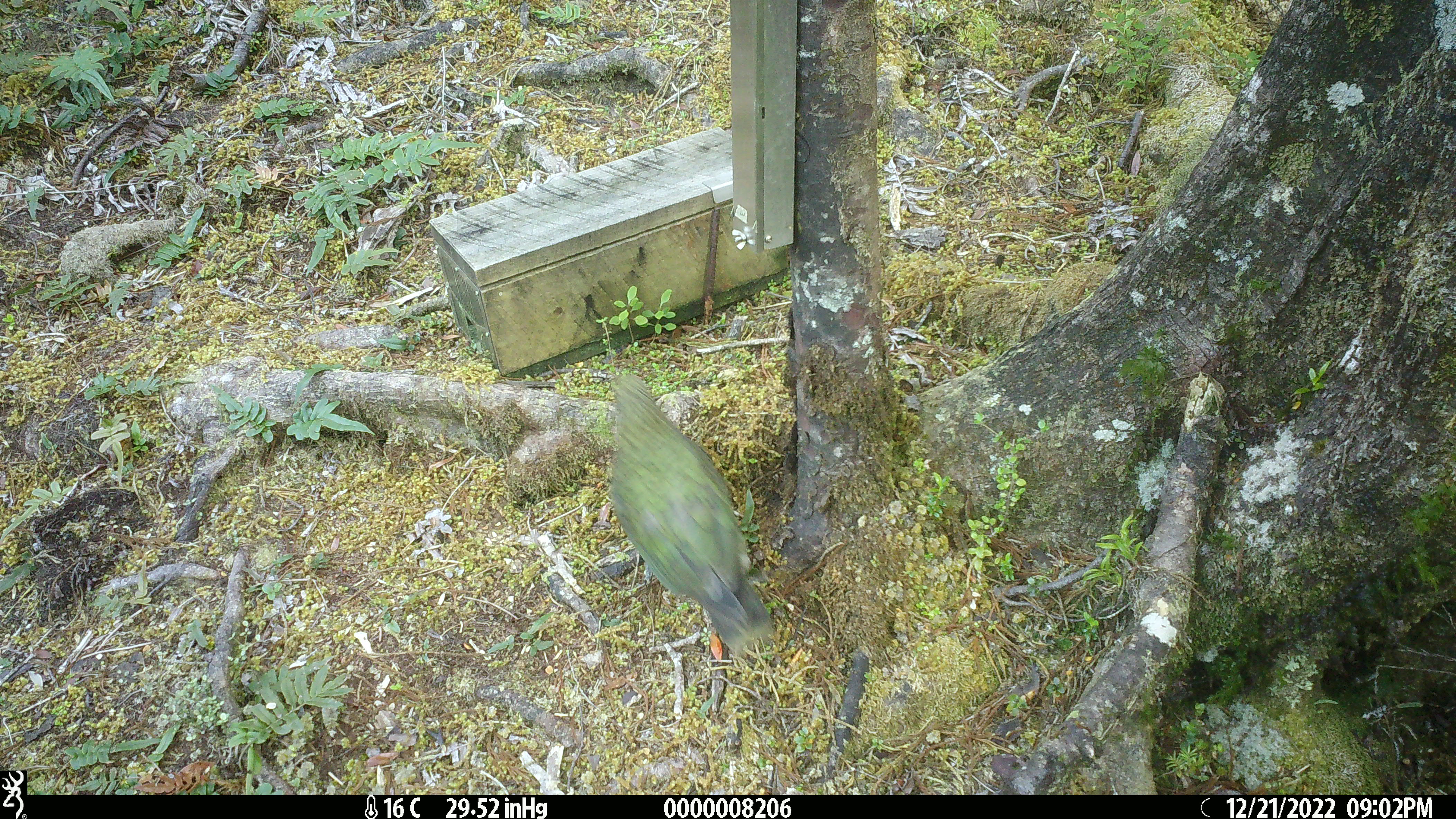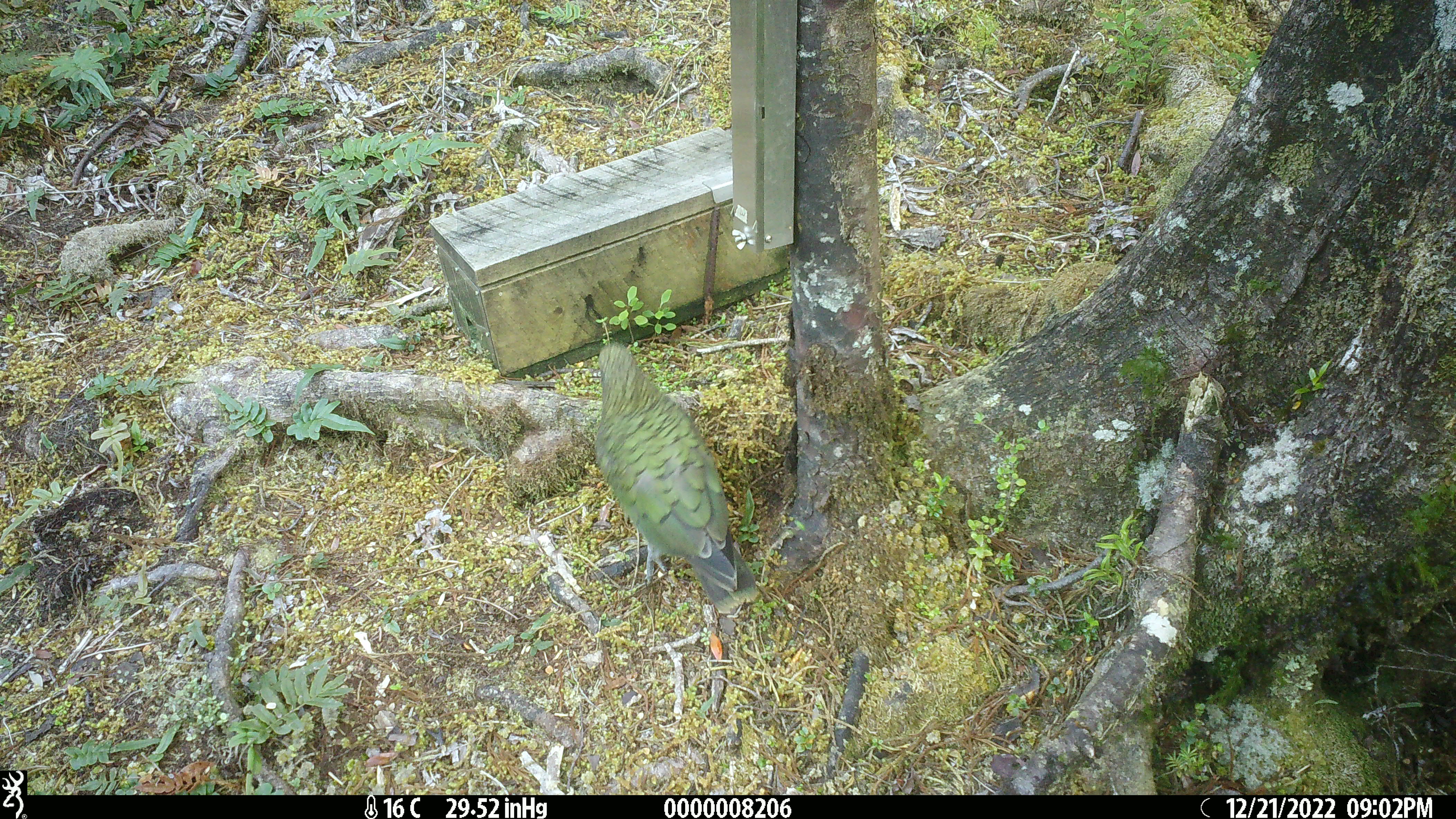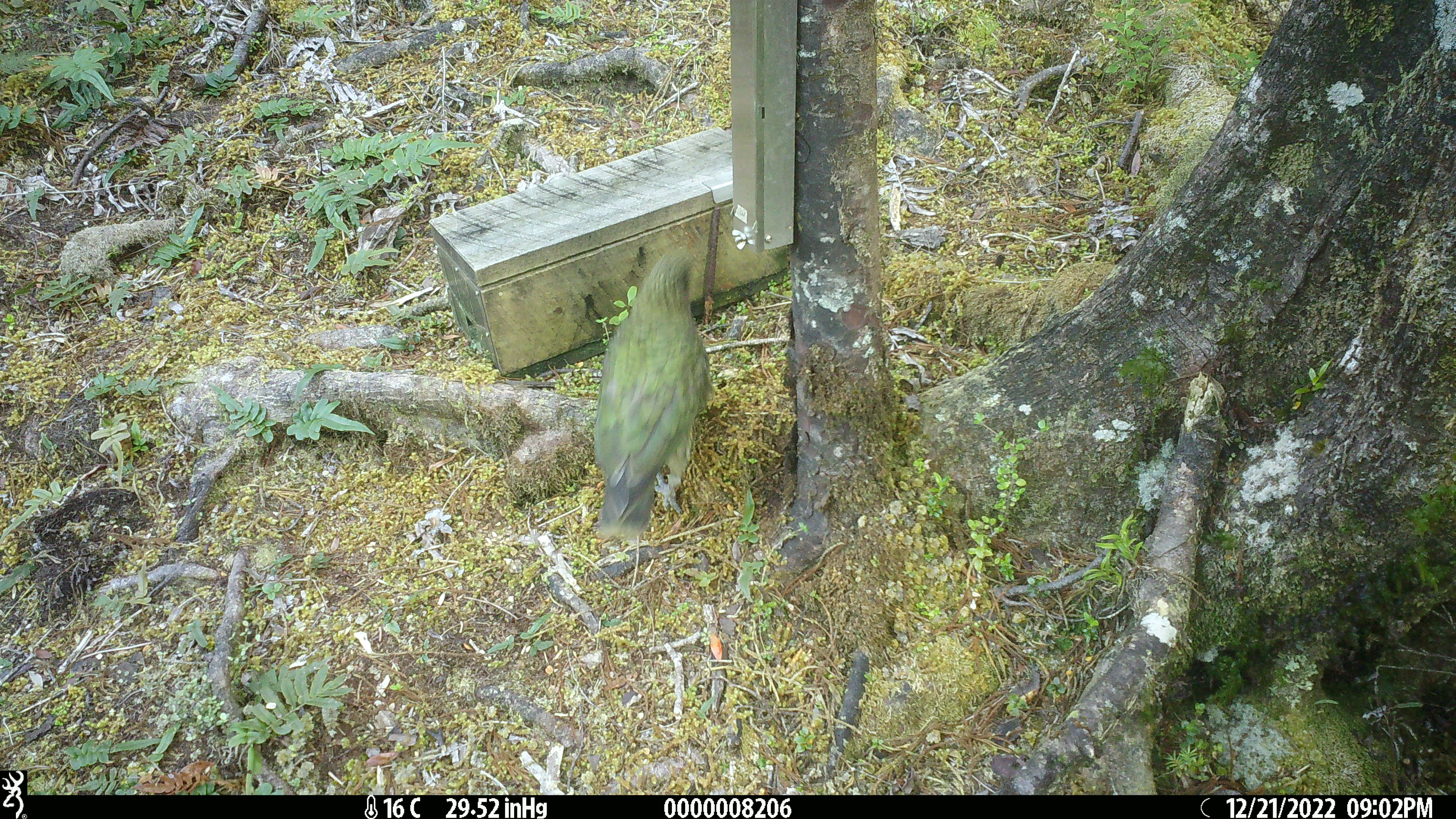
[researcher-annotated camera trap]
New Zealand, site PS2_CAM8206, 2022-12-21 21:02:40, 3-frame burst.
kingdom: Animalia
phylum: Chordata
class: Aves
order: Psittaciformes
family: Strigopidae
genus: Nestor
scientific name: Nestor notabilis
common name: kea